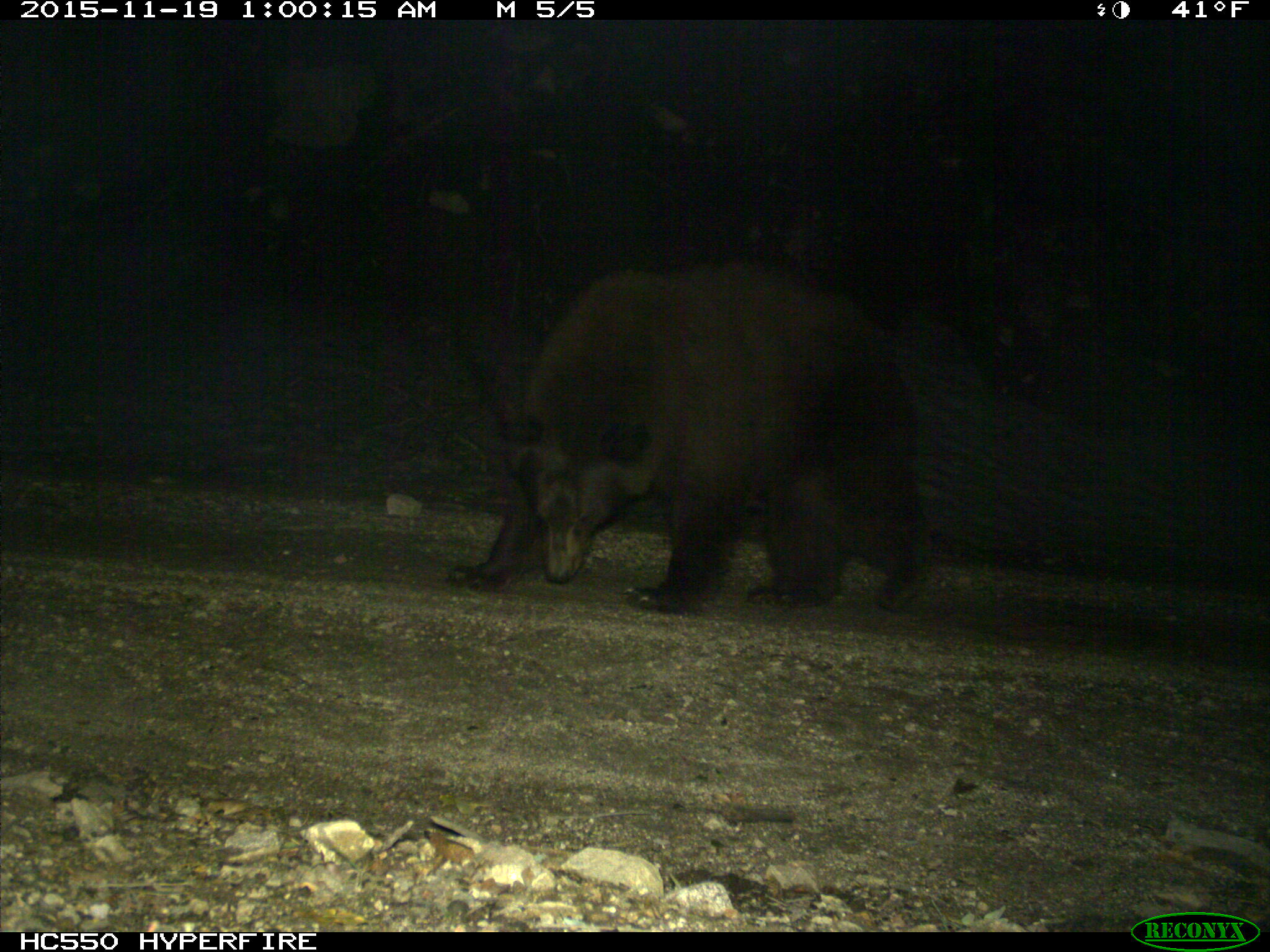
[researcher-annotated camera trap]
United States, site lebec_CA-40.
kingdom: Animalia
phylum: Chordata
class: Mammalia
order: Carnivora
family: Ursidae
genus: Ursus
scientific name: Ursus americanus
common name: american black bear